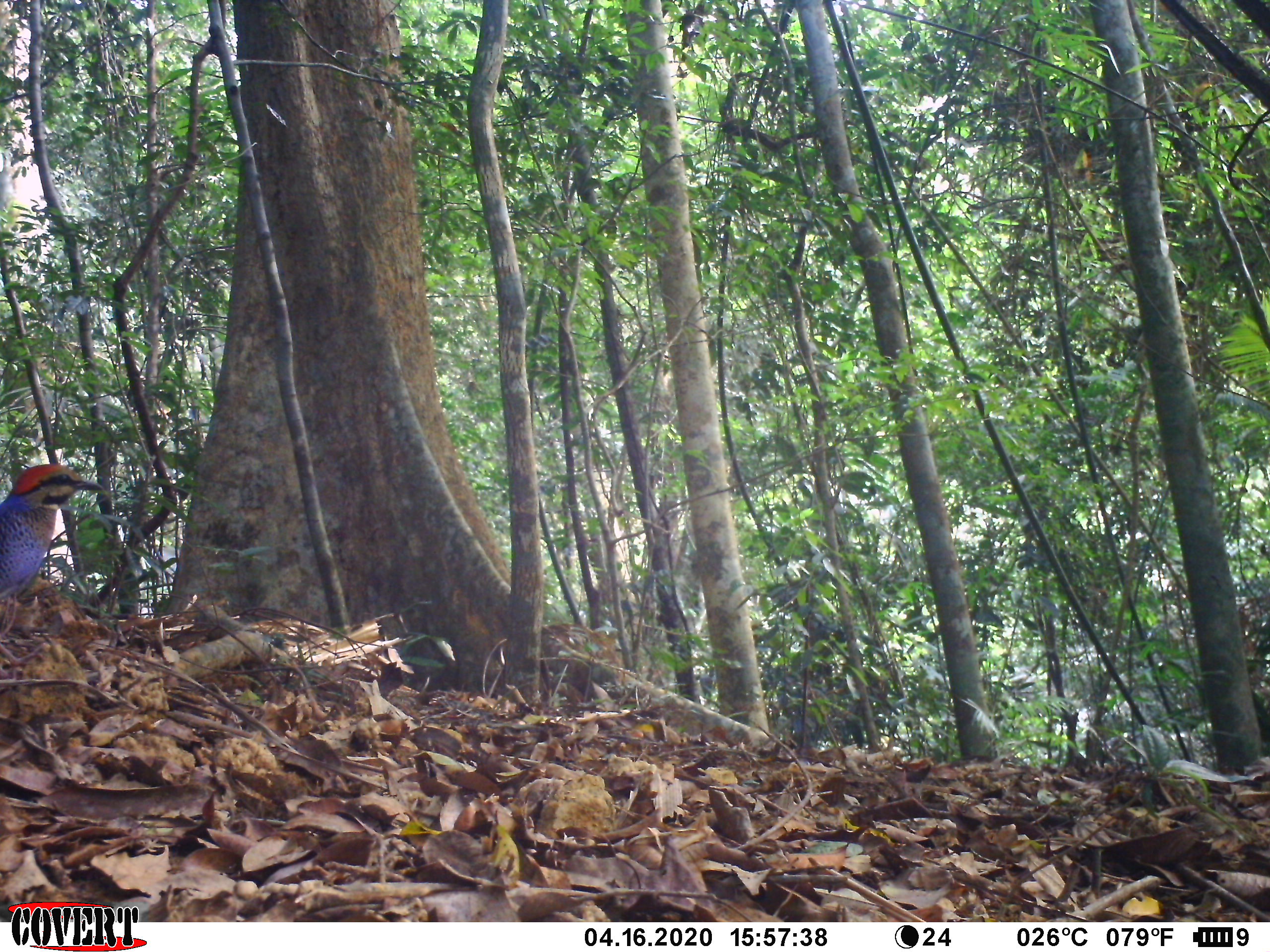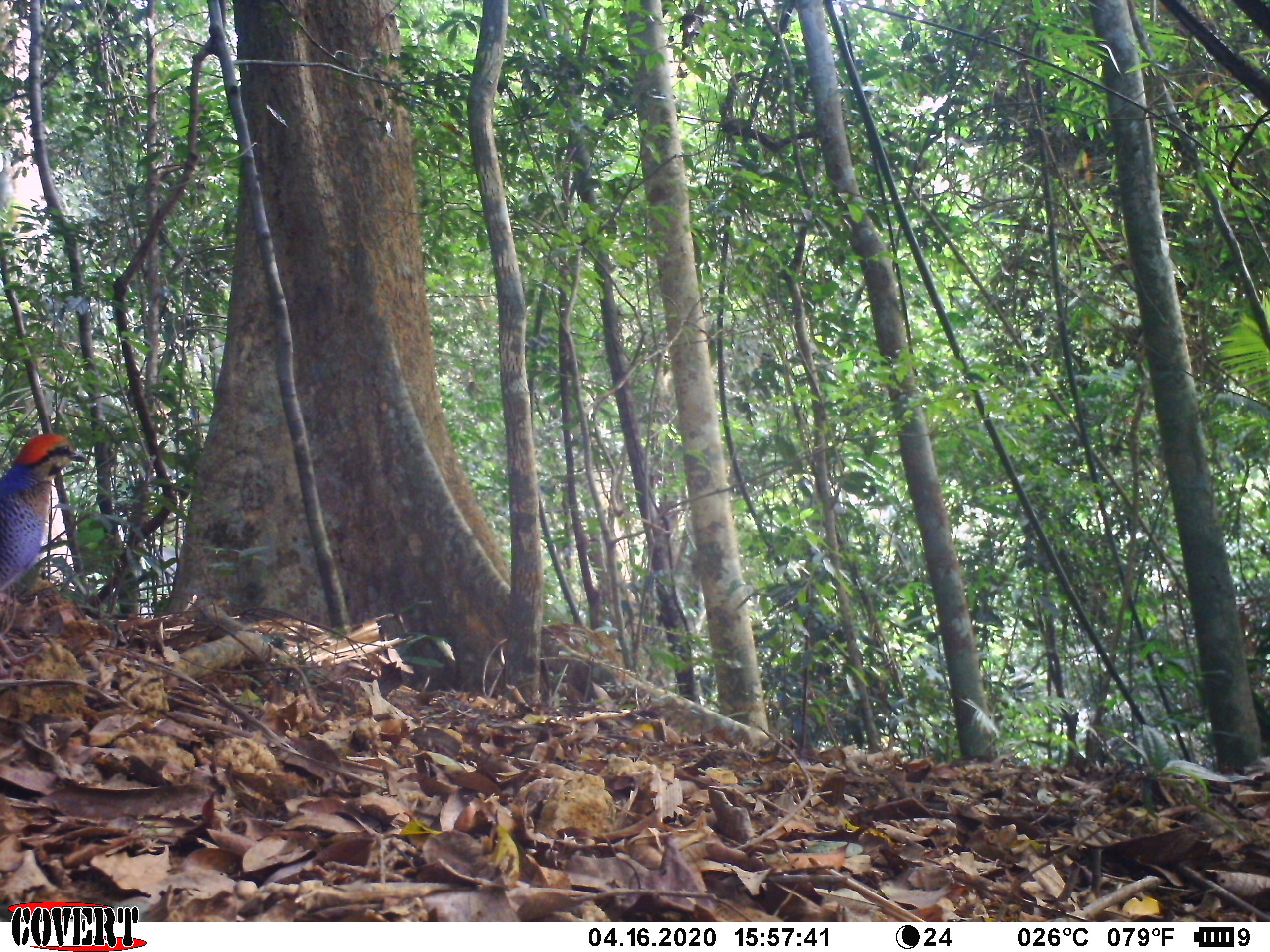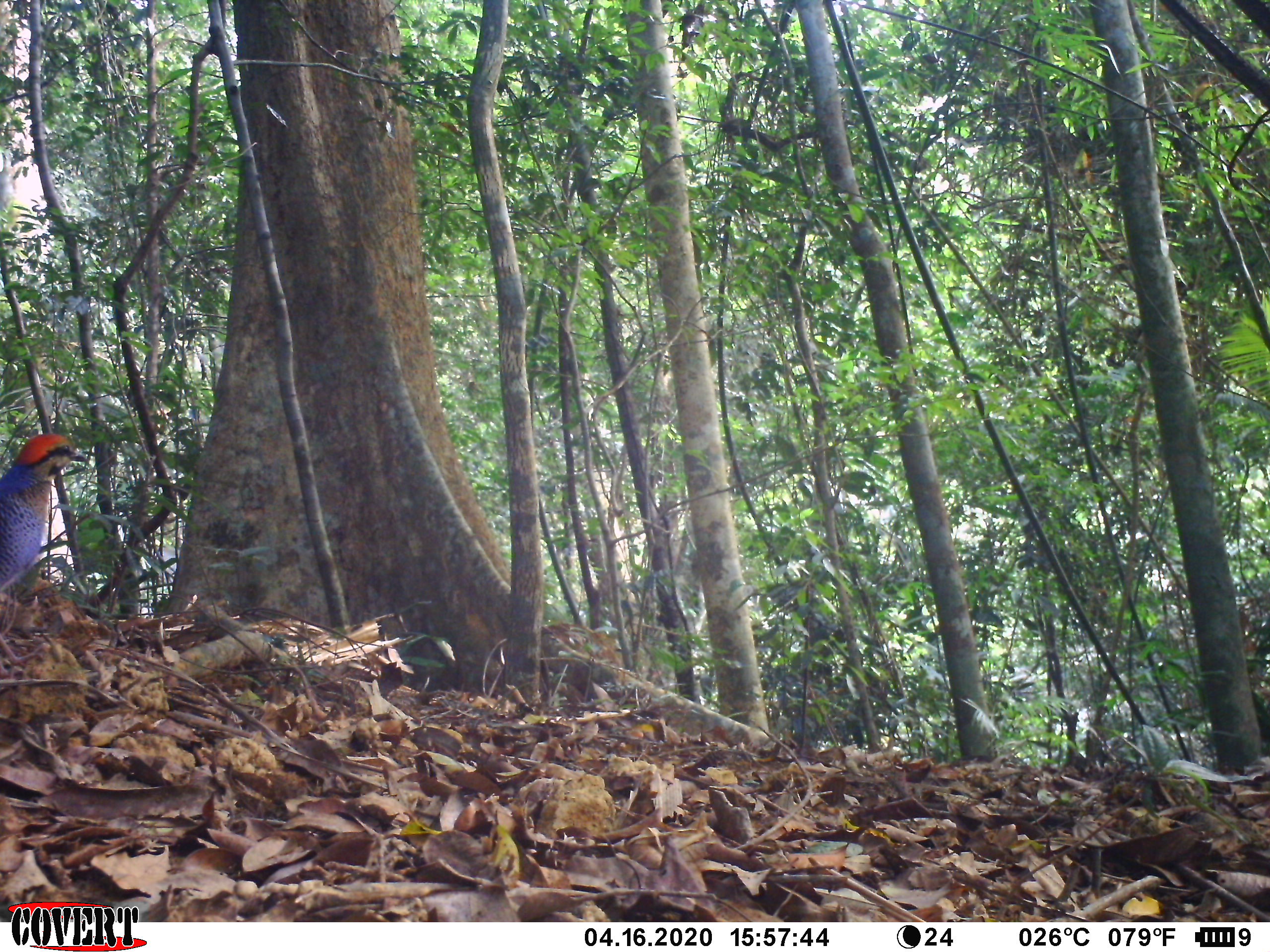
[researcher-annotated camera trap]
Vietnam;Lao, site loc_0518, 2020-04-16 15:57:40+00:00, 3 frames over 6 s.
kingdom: Animalia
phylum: Chordata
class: Aves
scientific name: Aves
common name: bird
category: unidentified bird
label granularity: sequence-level